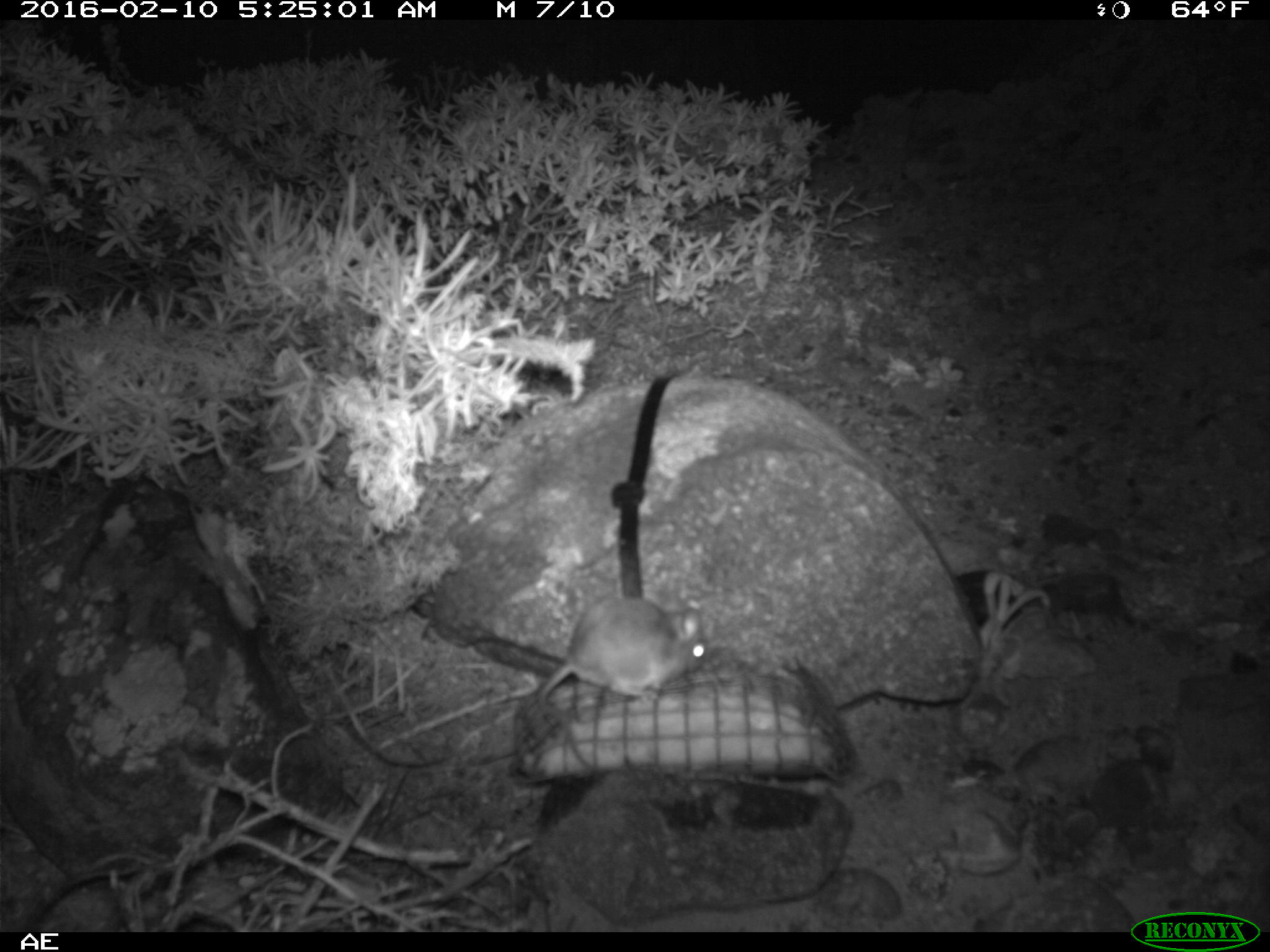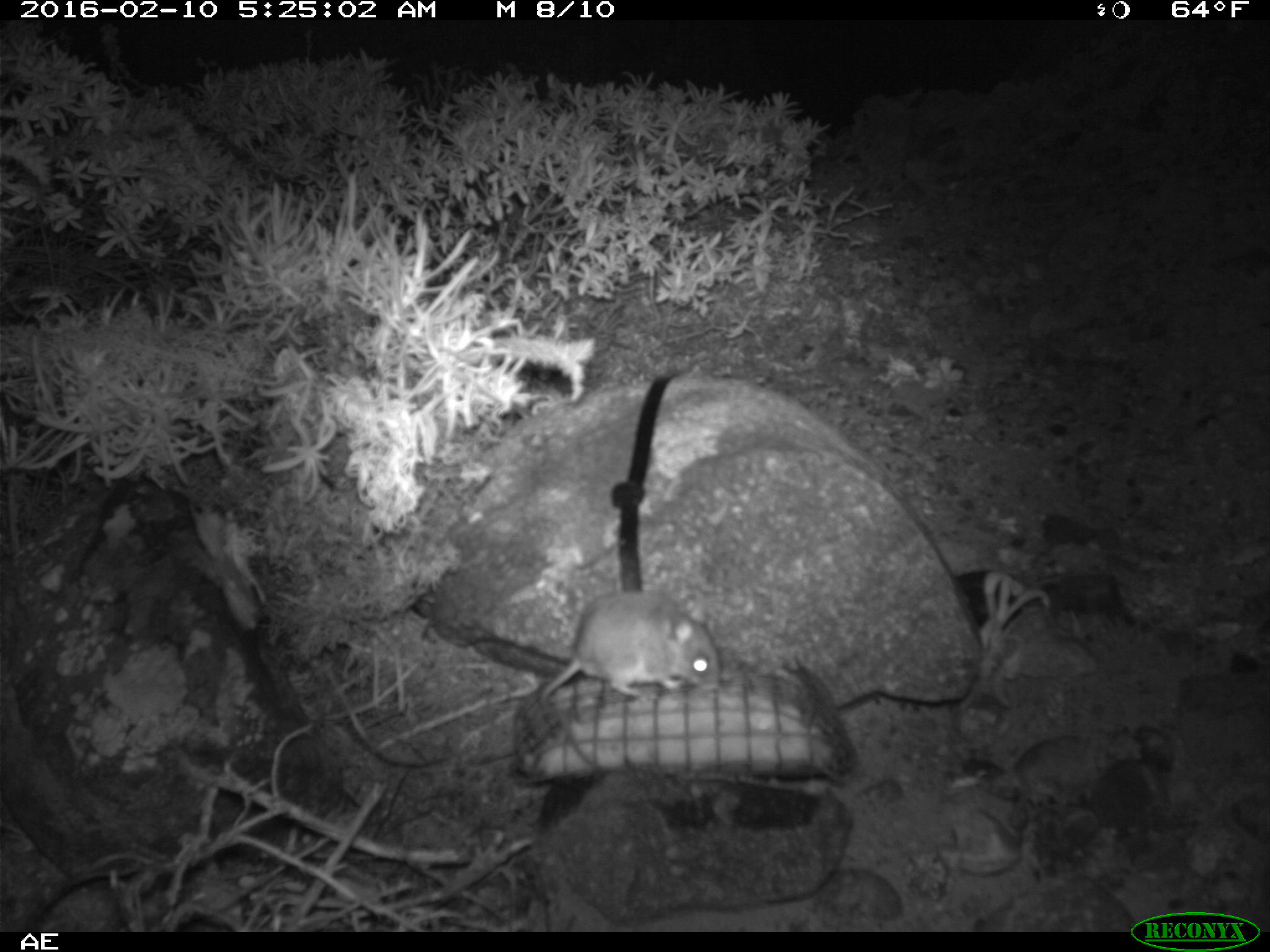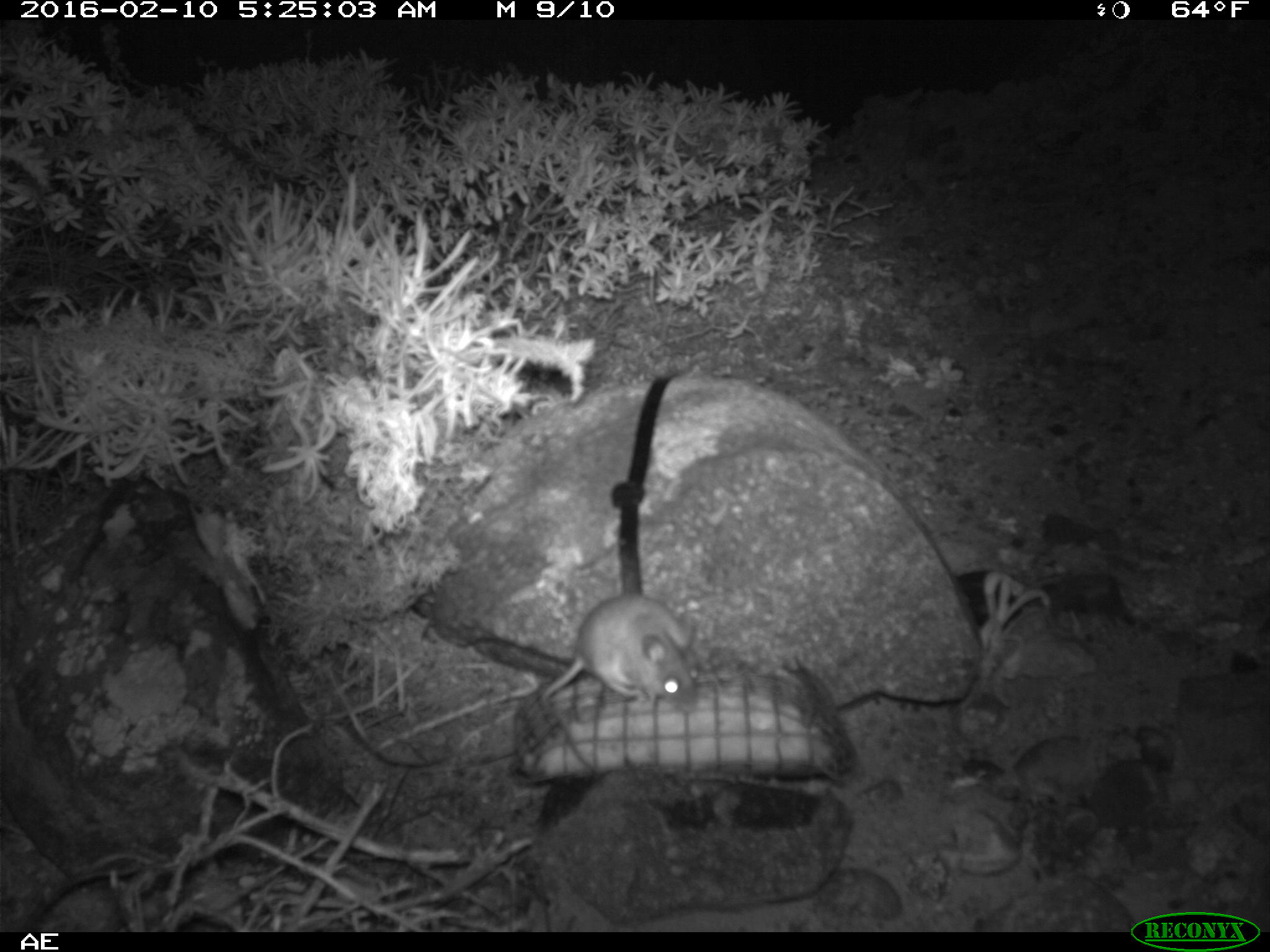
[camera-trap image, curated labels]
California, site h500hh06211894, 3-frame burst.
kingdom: Animalia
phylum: Chordata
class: Mammalia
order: Rodentia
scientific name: Rodentia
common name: rodent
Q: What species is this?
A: Rodent (Rodentia).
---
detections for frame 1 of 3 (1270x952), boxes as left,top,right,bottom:
rodent: 534,595,712,723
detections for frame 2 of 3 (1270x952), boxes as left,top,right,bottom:
rodent: 536,589,722,762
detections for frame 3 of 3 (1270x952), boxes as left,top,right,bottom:
rodent: 540,593,703,774